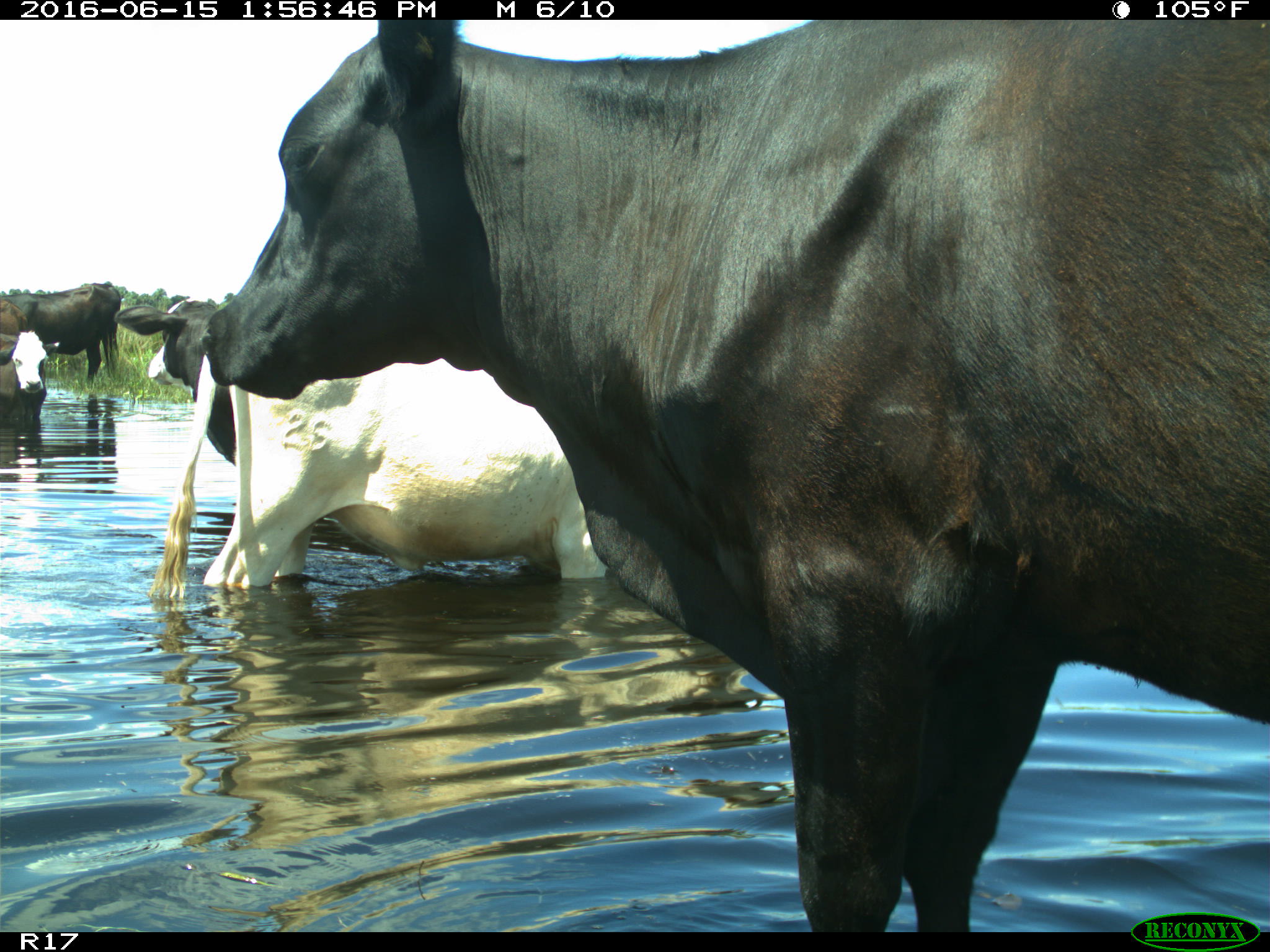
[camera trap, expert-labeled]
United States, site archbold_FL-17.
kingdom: Animalia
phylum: Chordata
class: Mammalia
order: Artiodactyla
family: Bovidae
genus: Bos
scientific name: Bos taurus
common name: domestic cow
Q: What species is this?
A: Bos taurus (domestic cow).